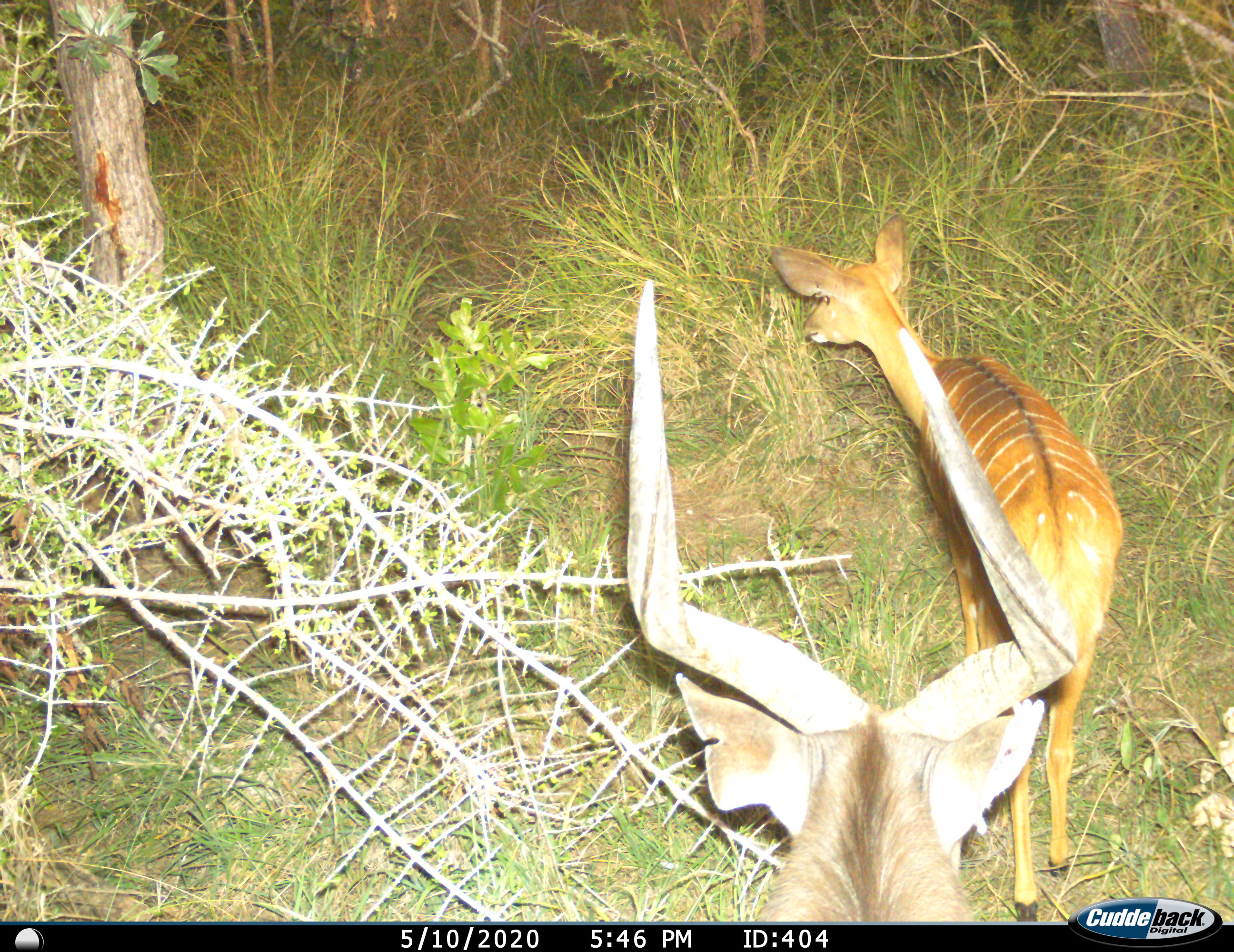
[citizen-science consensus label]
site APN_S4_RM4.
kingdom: Animalia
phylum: Chordata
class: Mammalia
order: Artiodactyla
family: Bovidae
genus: Tragelaphus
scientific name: Tragelaphus angasii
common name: nyala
Nyala (Tragelaphus angasii), count 2. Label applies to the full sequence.